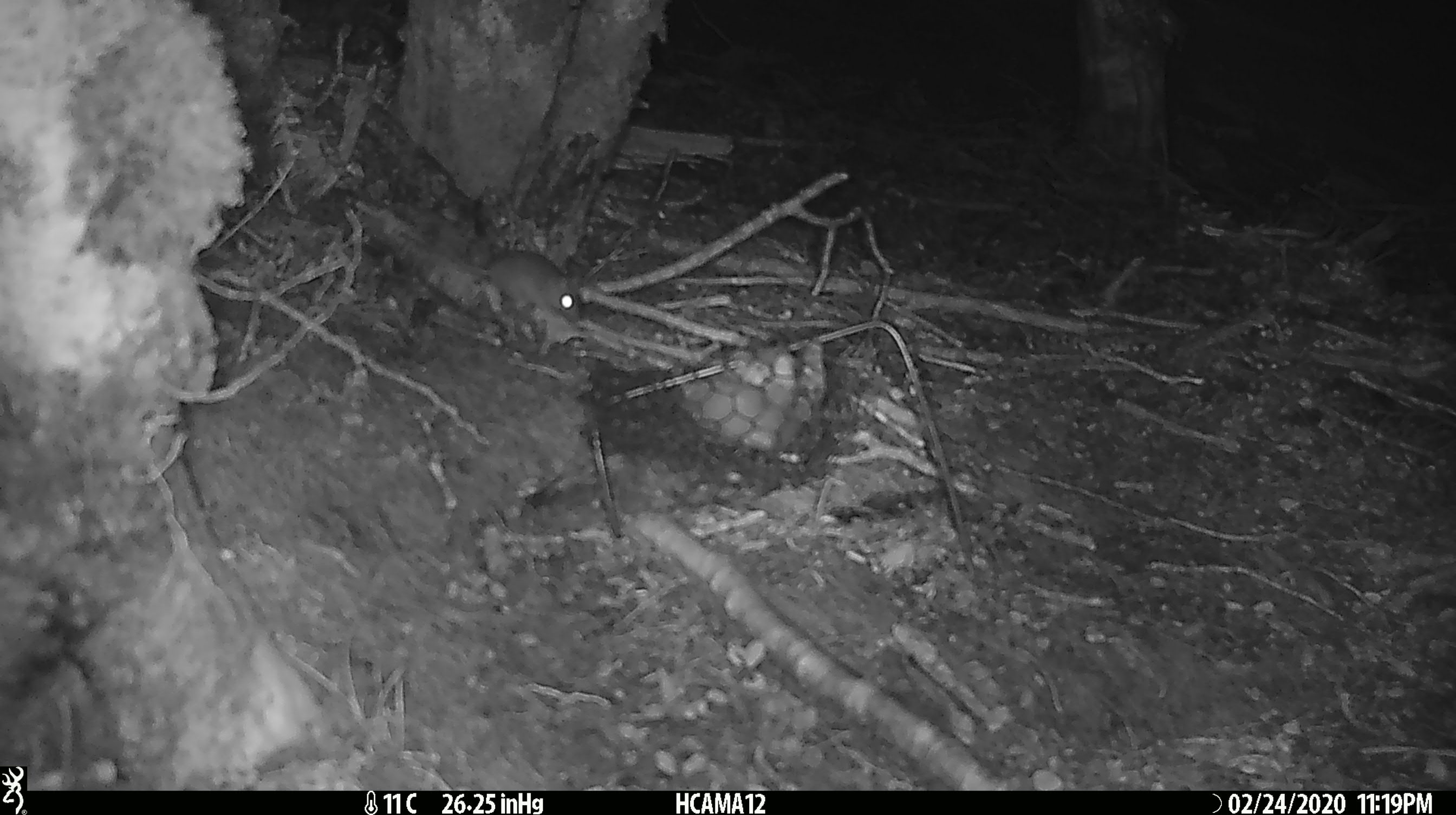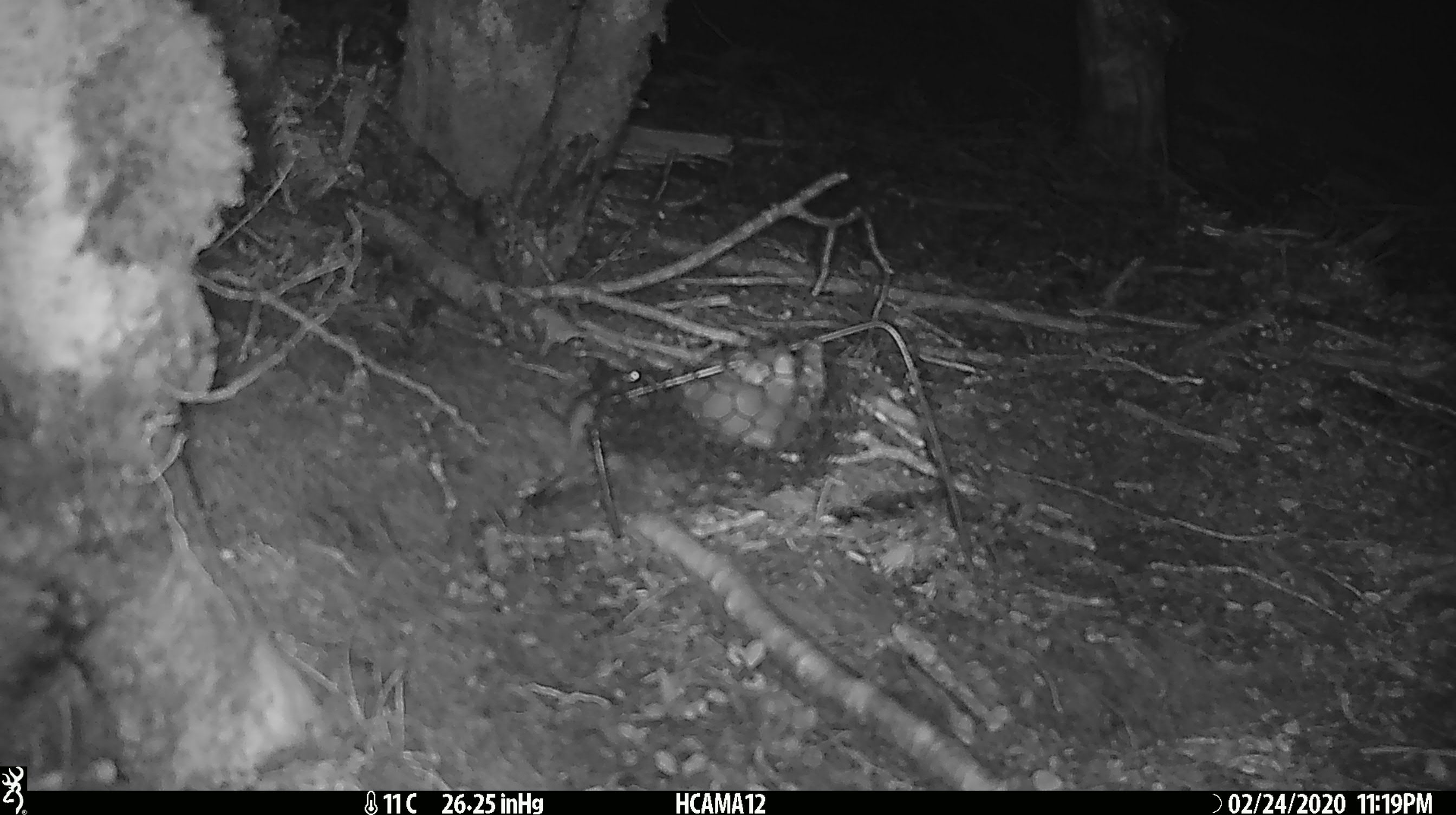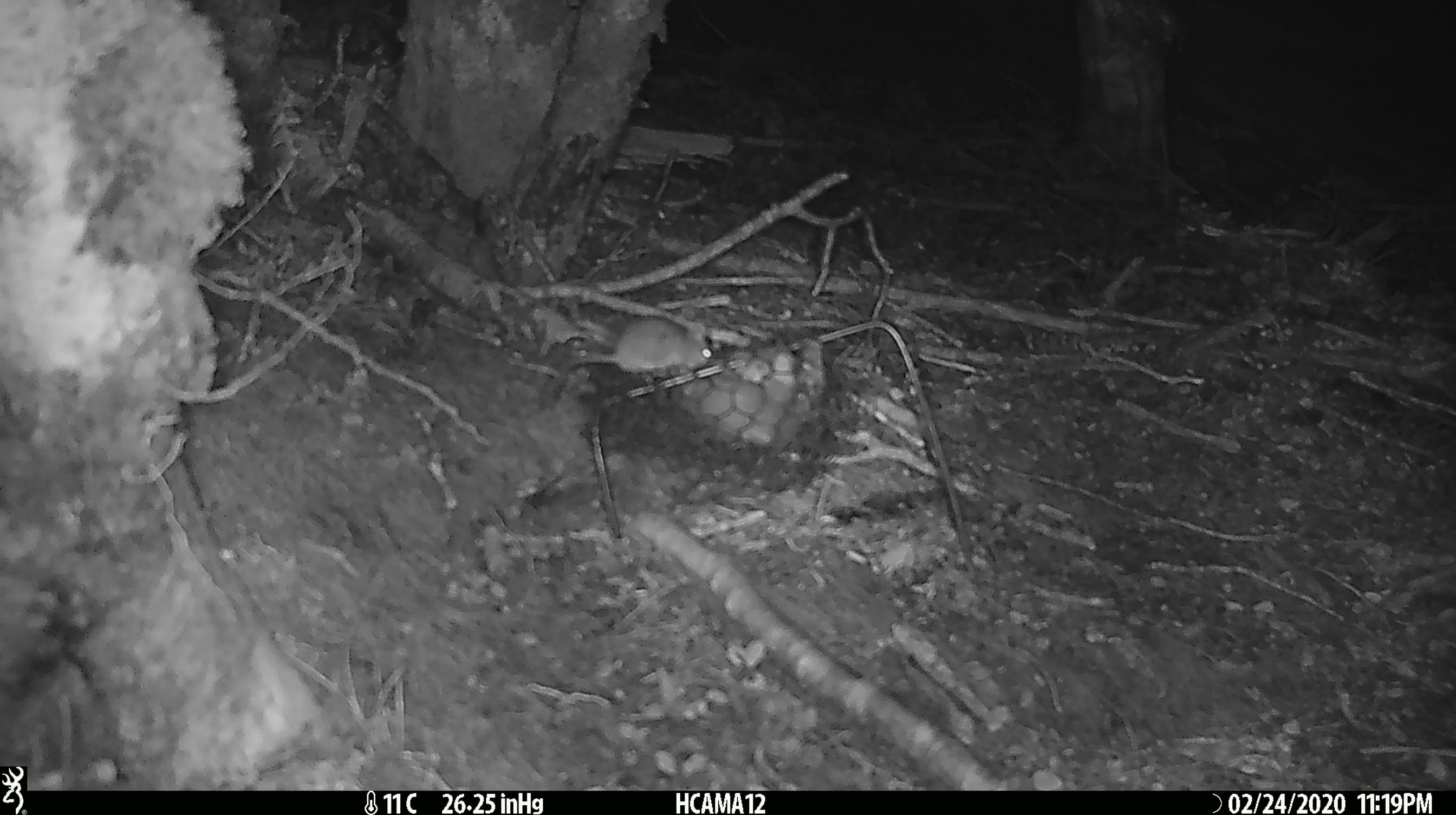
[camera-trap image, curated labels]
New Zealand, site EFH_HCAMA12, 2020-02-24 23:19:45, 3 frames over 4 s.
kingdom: Animalia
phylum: Chordata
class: Mammalia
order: Rodentia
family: Muridae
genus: Mus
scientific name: Mus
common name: mouse